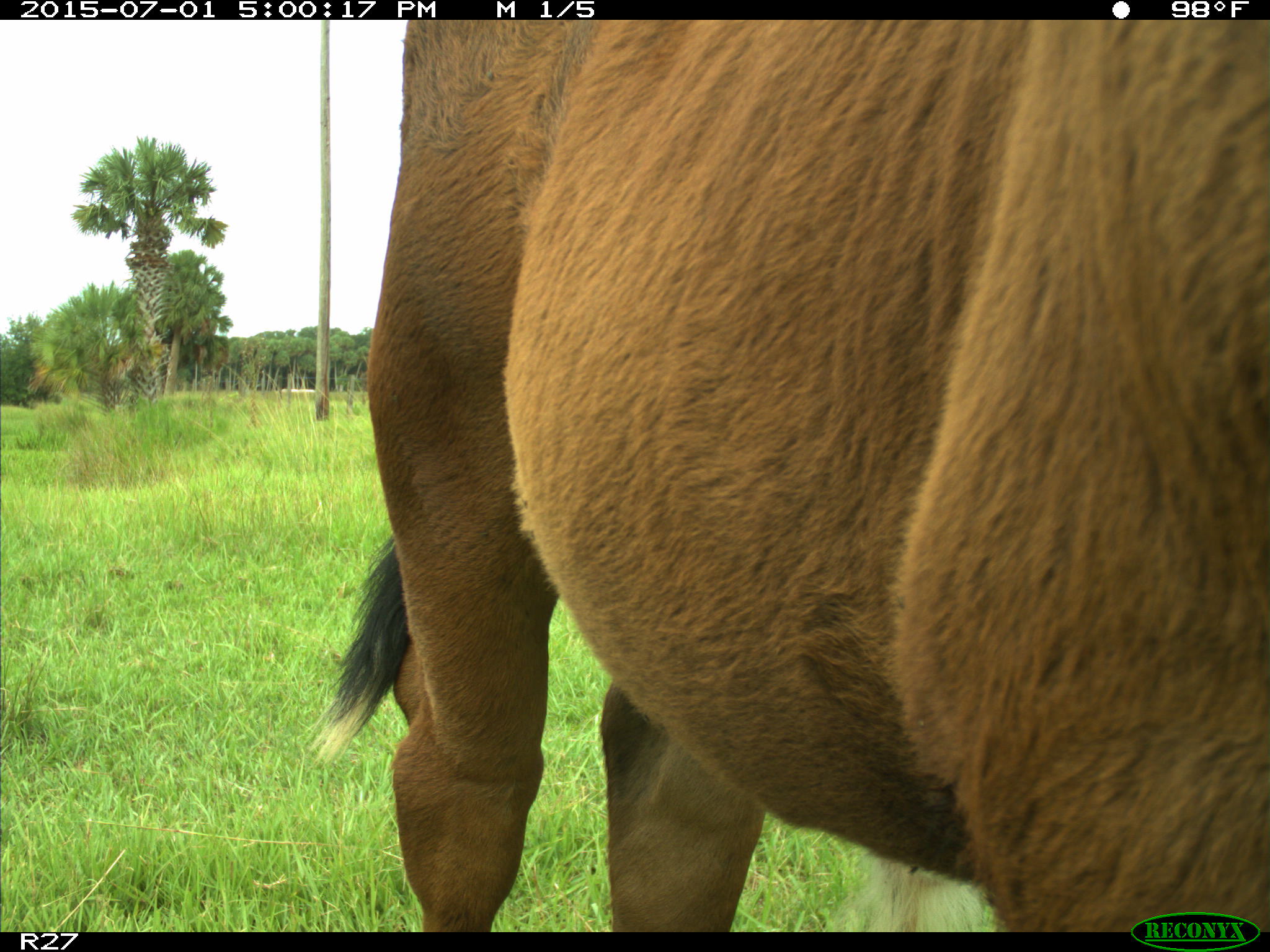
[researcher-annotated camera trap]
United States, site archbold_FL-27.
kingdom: Animalia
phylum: Chordata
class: Mammalia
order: Artiodactyla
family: Bovidae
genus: Bos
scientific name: Bos taurus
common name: domestic cow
Bos taurus (domestic cow).